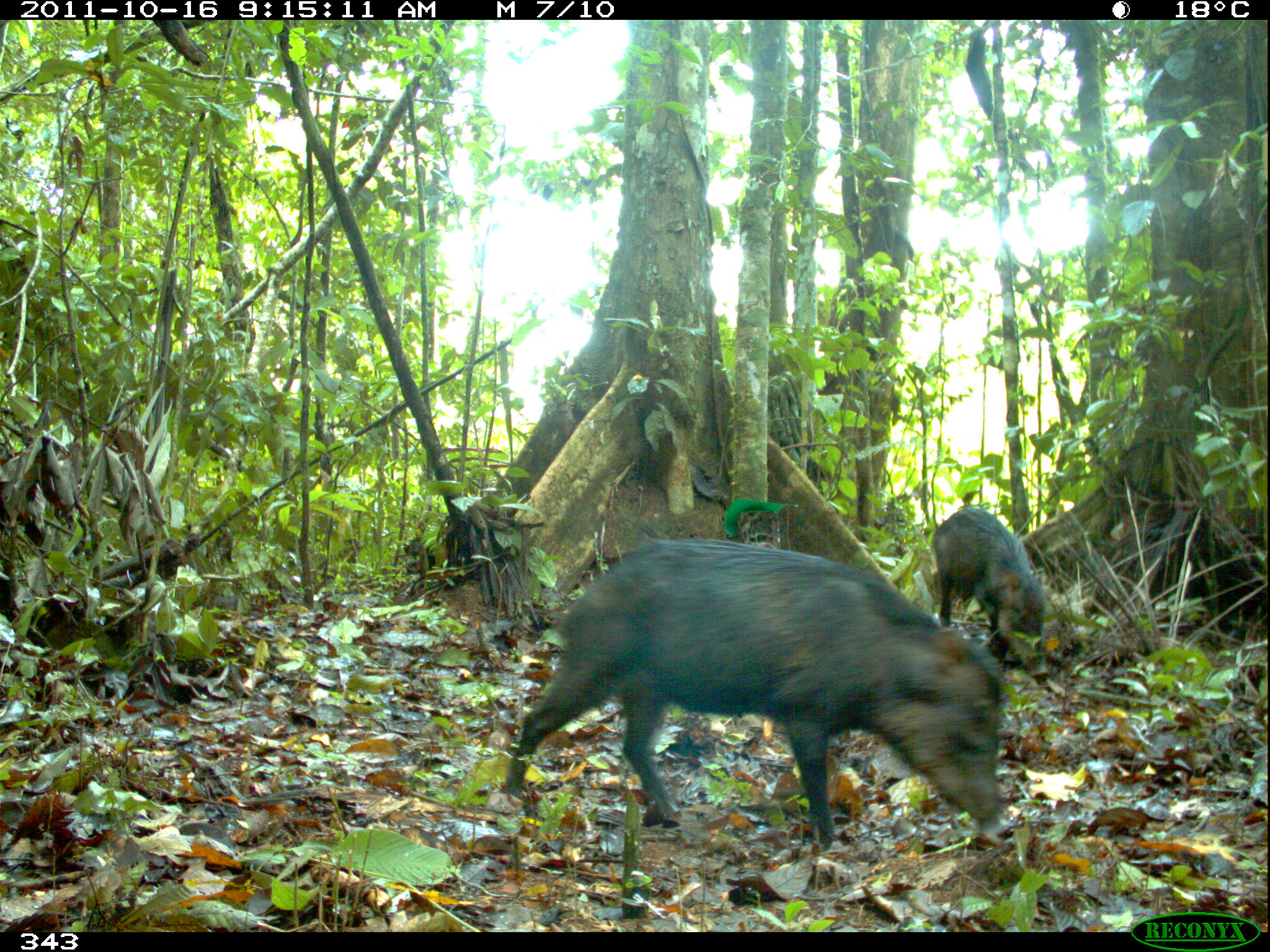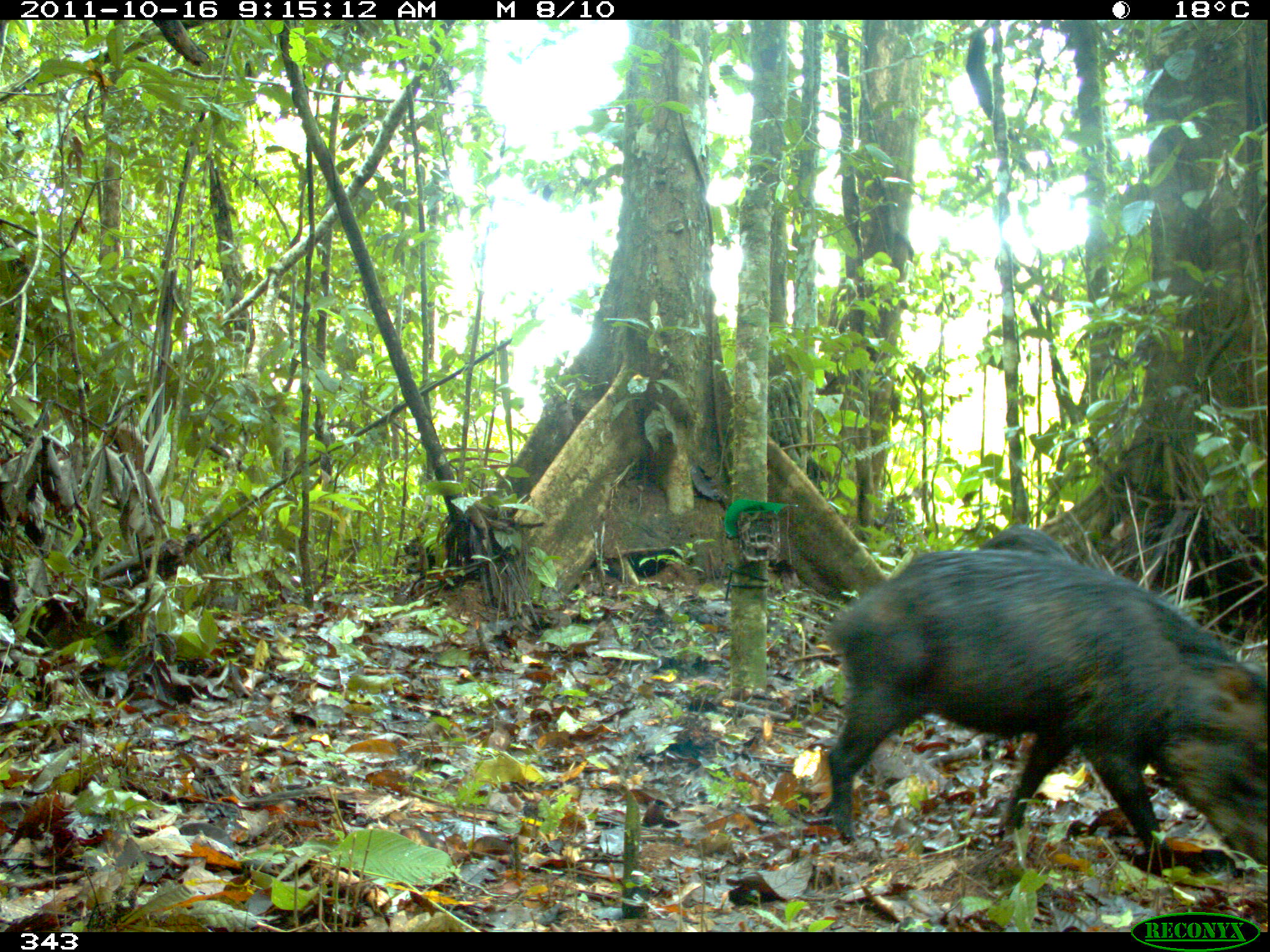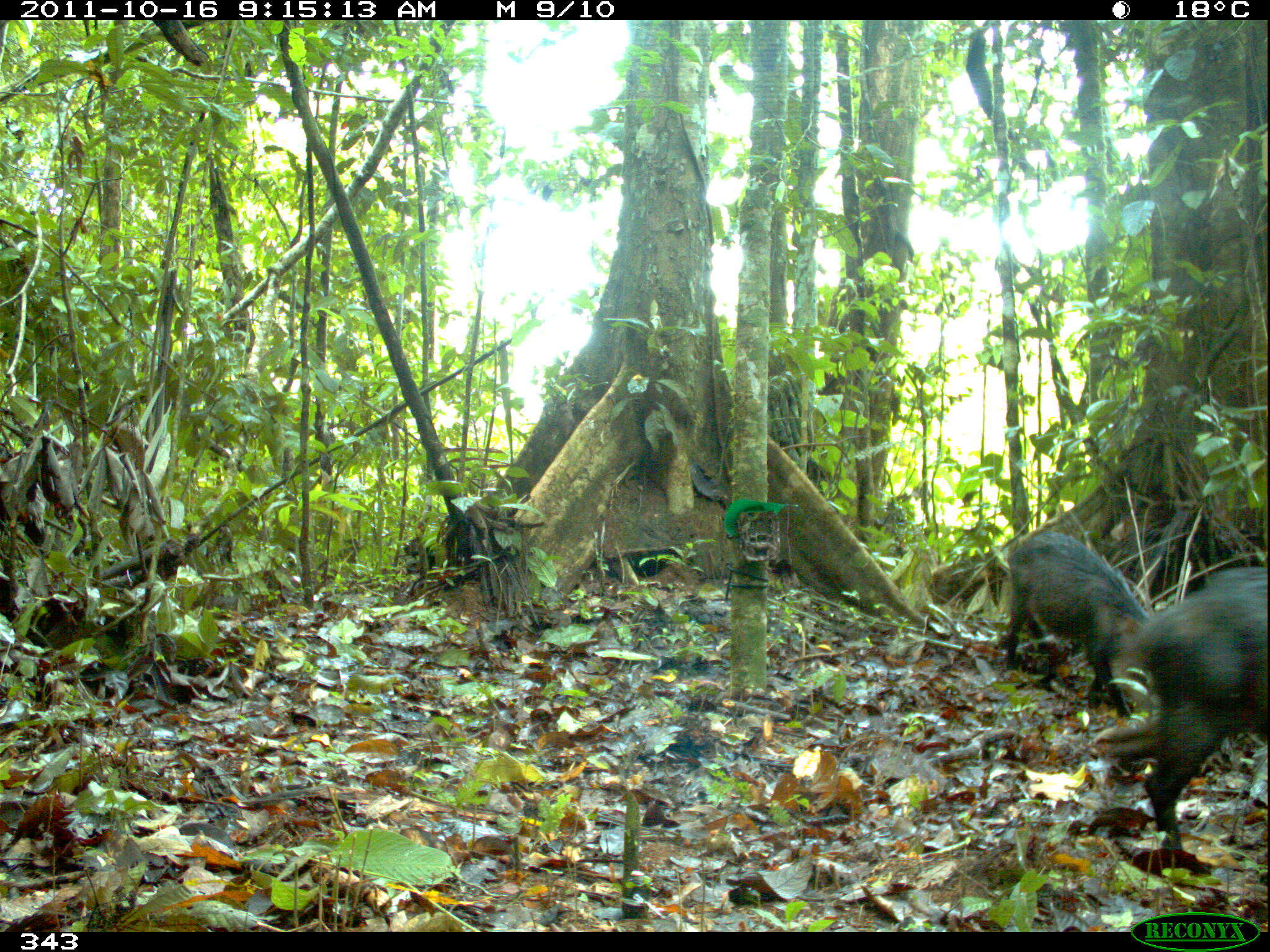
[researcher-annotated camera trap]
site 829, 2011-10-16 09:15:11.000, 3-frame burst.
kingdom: Animalia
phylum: Chordata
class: Mammalia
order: Artiodactyla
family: Tayassuidae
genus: Tayassu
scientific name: Tayassu pecari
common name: white-lipped peccary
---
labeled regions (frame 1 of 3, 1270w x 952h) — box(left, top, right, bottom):
tayassu pecari: box(503, 535, 1011, 853); box(930, 506, 1049, 664)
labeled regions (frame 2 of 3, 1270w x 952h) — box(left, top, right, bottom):
tayassu pecari: box(821, 550, 1266, 866); box(979, 524, 1071, 554)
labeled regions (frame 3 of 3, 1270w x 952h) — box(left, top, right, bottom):
tayassu pecari: box(1088, 567, 1270, 851); box(1002, 528, 1151, 717)